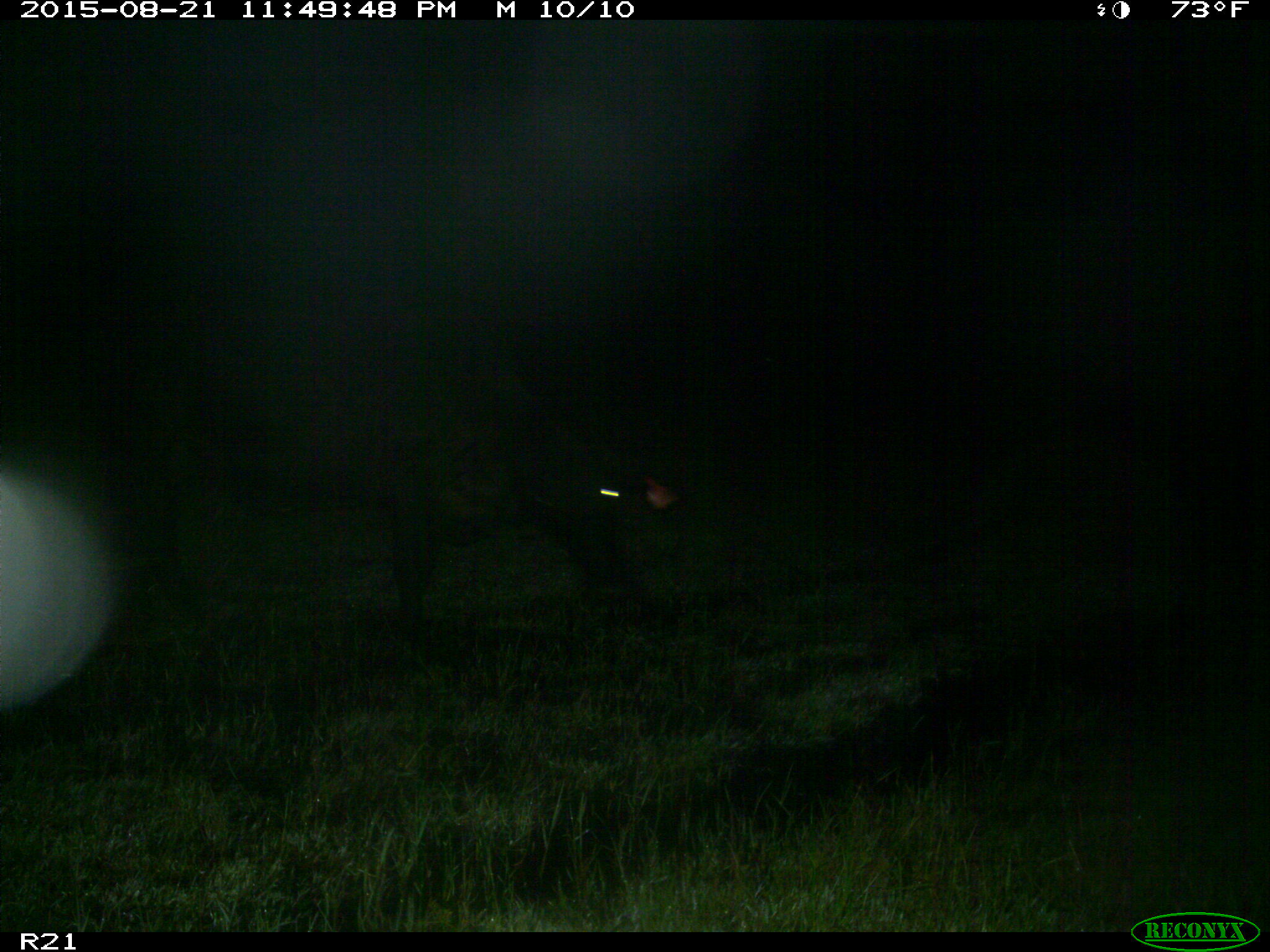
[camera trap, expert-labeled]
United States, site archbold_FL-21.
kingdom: Animalia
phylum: Chordata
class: Mammalia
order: Artiodactyla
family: Bovidae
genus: Bos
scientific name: Bos taurus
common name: domestic cow